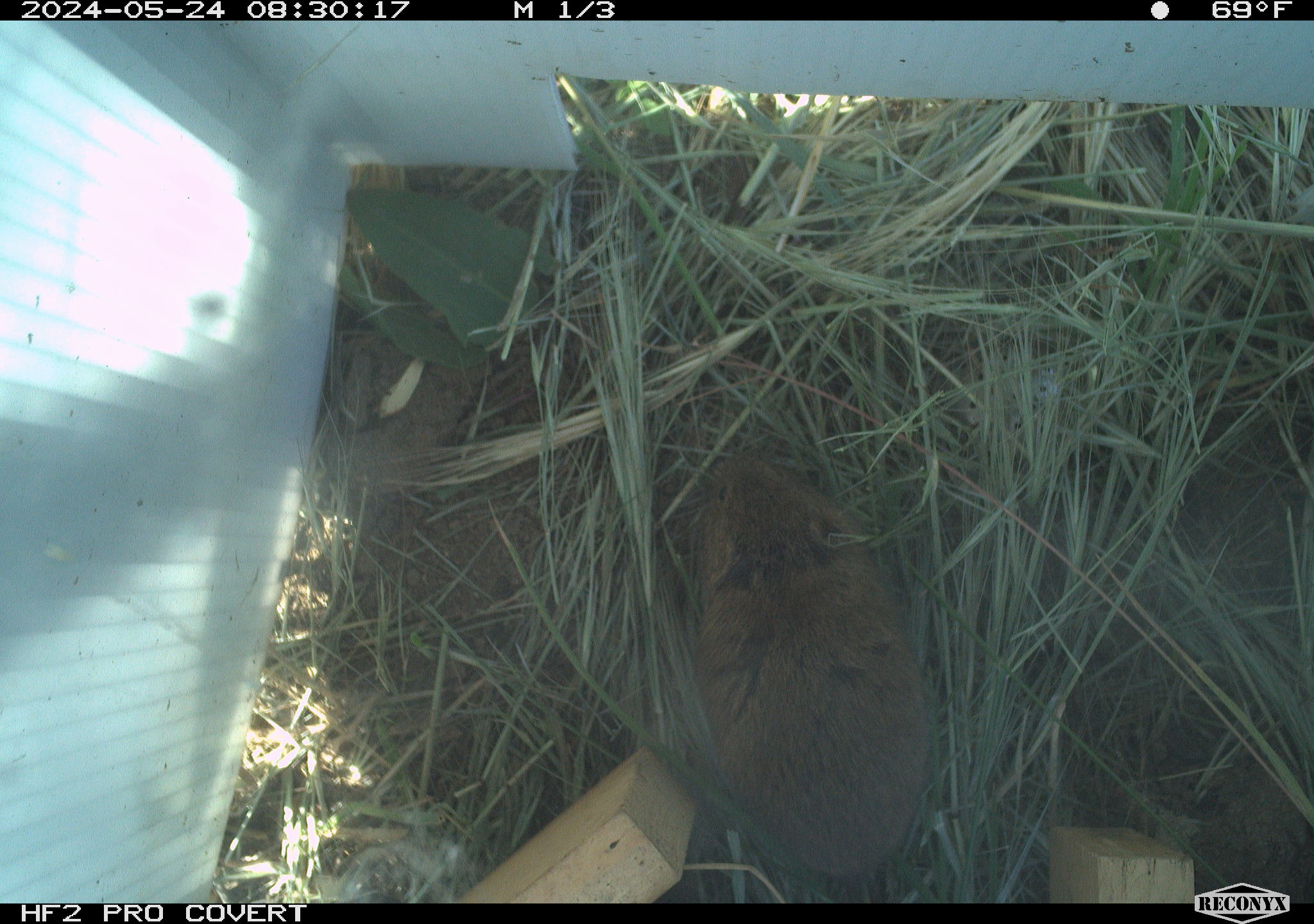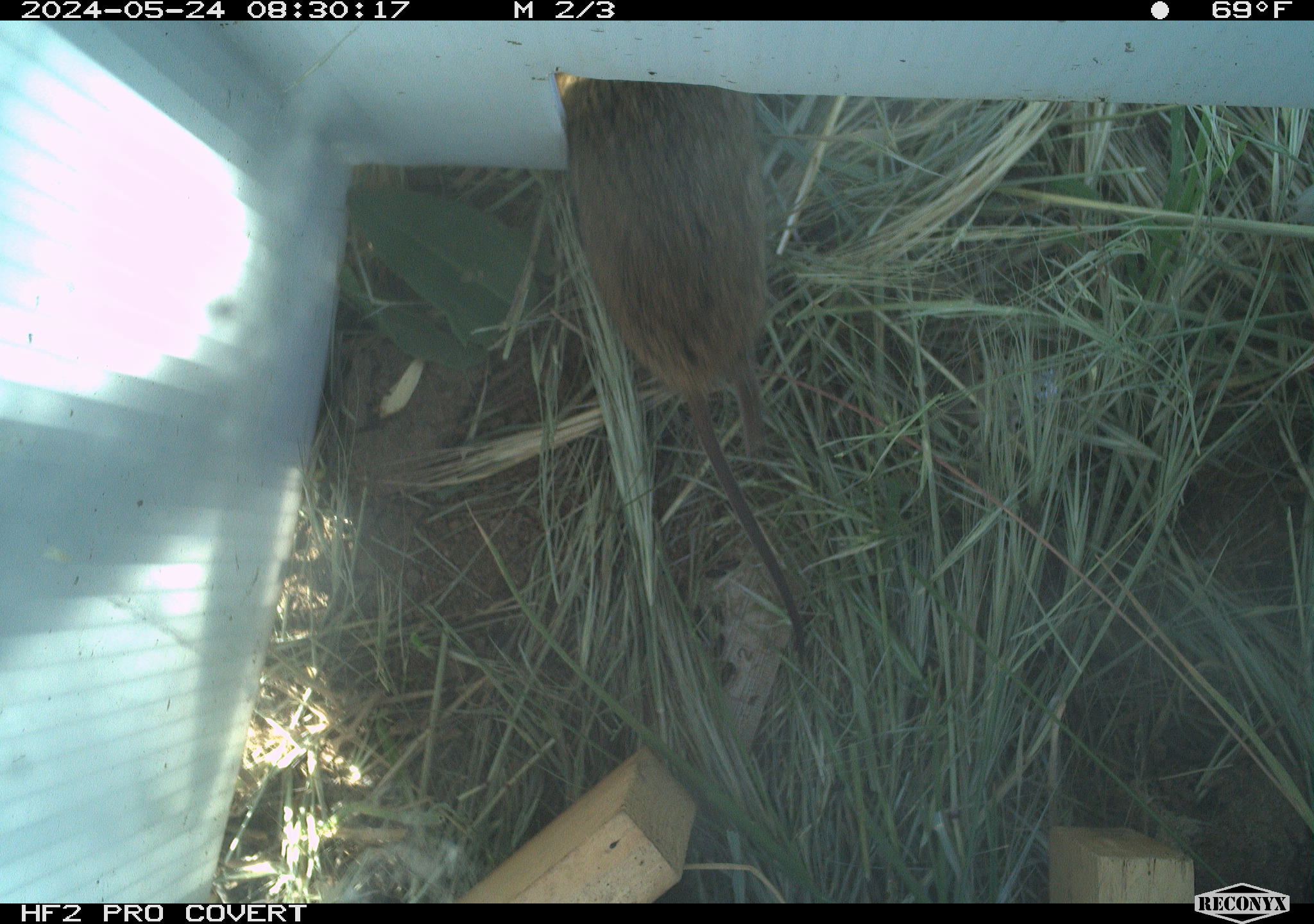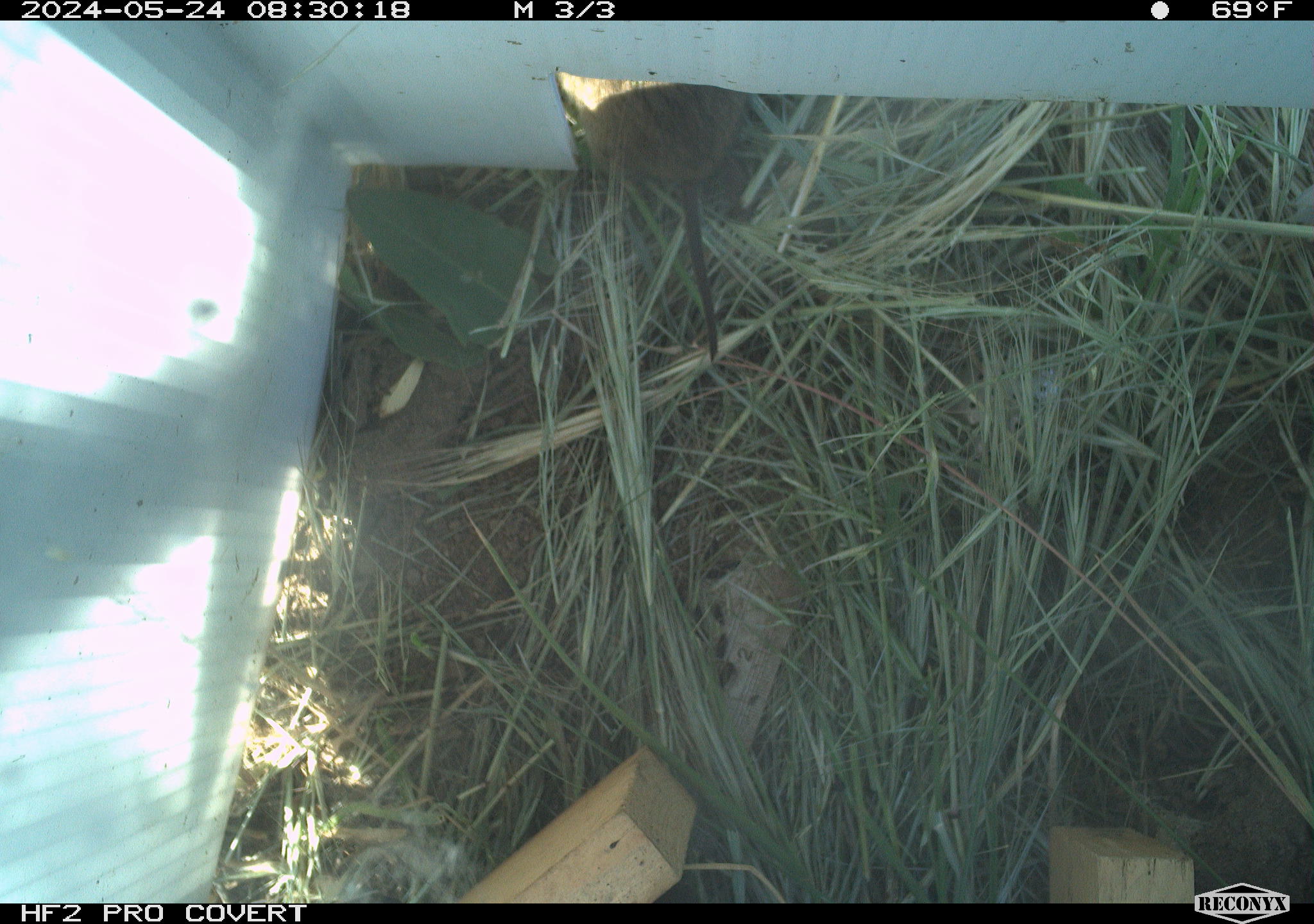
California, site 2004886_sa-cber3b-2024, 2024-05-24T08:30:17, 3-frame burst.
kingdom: Animalia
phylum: Chordata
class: Mammalia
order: Rodentia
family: Cricetidae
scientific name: Arvicolinae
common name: voles, lemmings, and muskrats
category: arvicolinae subfamily